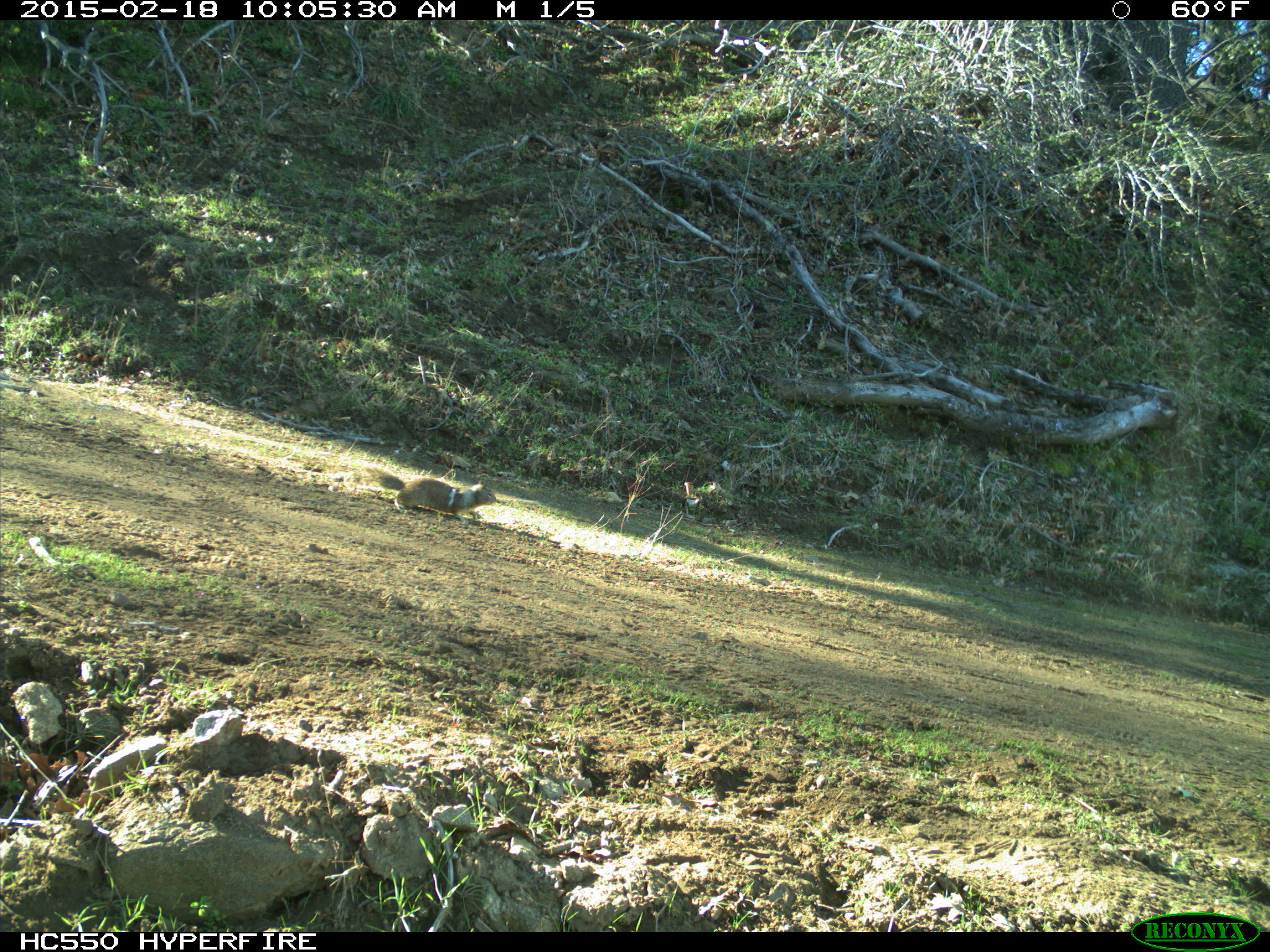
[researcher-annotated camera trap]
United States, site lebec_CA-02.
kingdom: Animalia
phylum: Chordata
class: Mammalia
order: Rodentia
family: Sciuridae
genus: Otospermophilus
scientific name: Otospermophilus beecheyi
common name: california ground squirrel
Otospermophilus beecheyi (california ground squirrel).